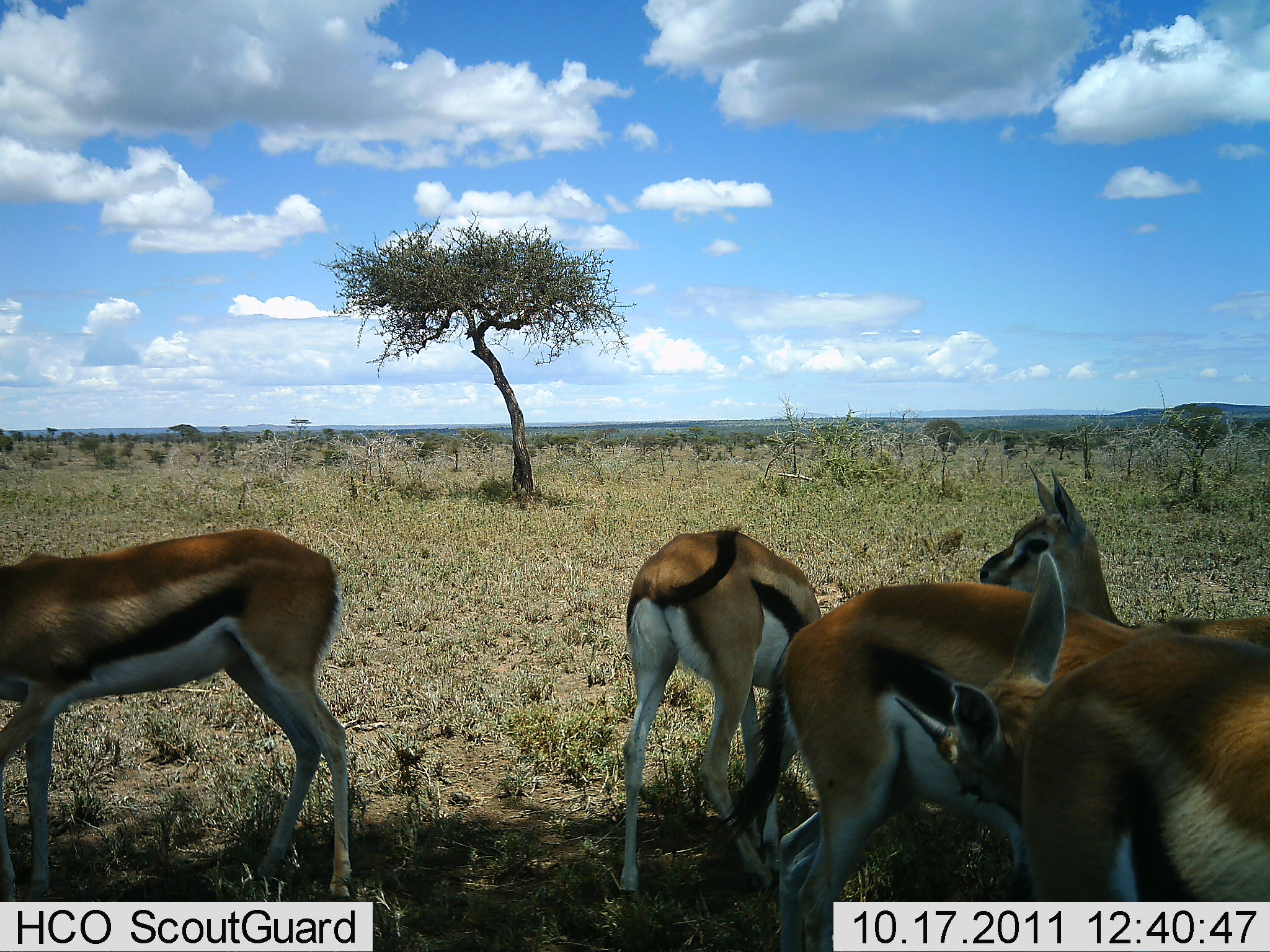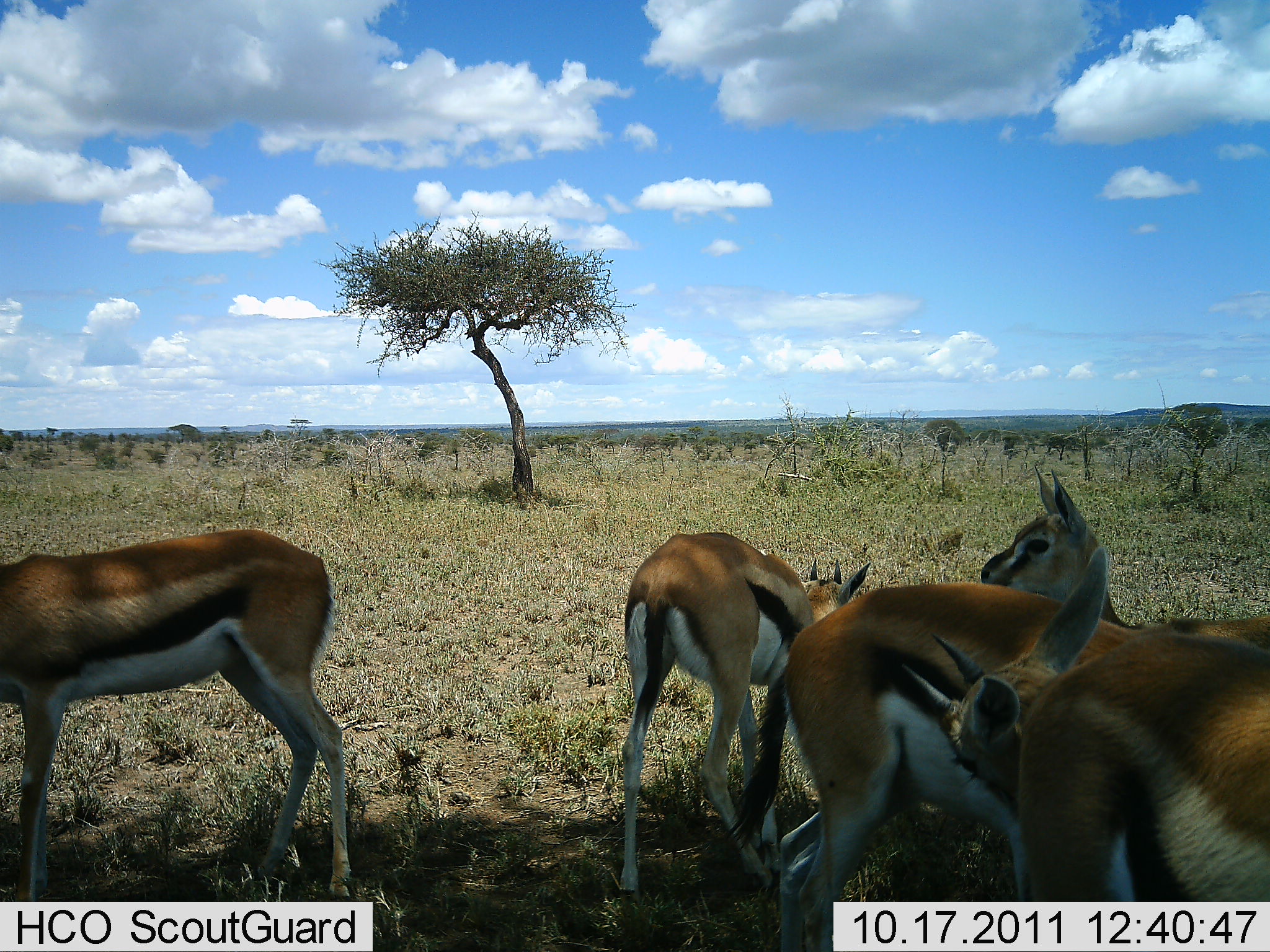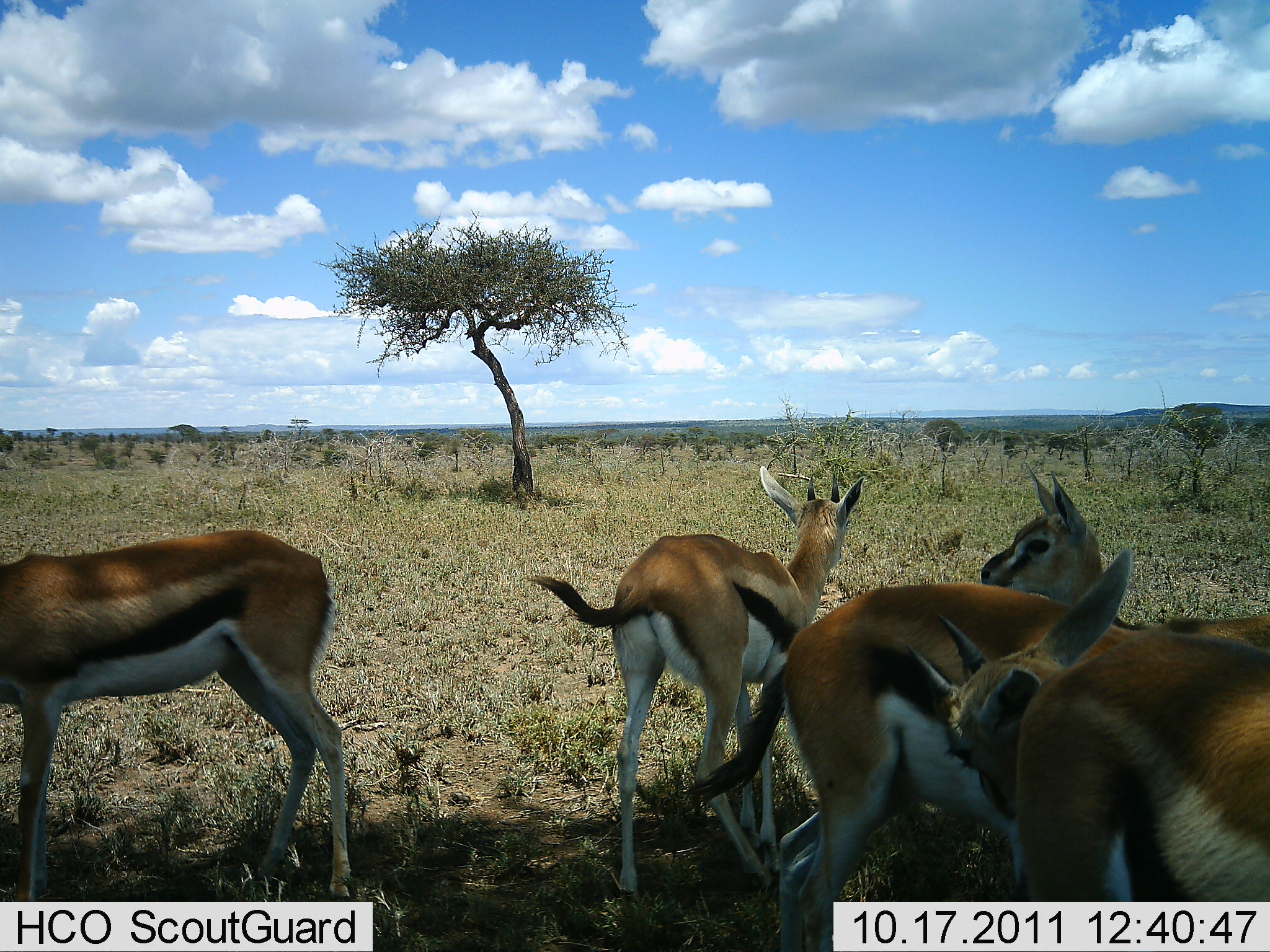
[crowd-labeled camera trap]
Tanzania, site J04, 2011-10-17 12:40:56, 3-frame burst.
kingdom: Animalia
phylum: Chordata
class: Mammalia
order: Artiodactyla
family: Bovidae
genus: Eudorcas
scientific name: Eudorcas thomsonii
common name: thomson's gazelle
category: gazellethomsons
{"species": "gazellethomsons (thomson's gazelle) (Eudorcas thomsonii)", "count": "5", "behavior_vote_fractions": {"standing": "45%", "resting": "18%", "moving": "9%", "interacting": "27%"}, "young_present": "0%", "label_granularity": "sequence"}